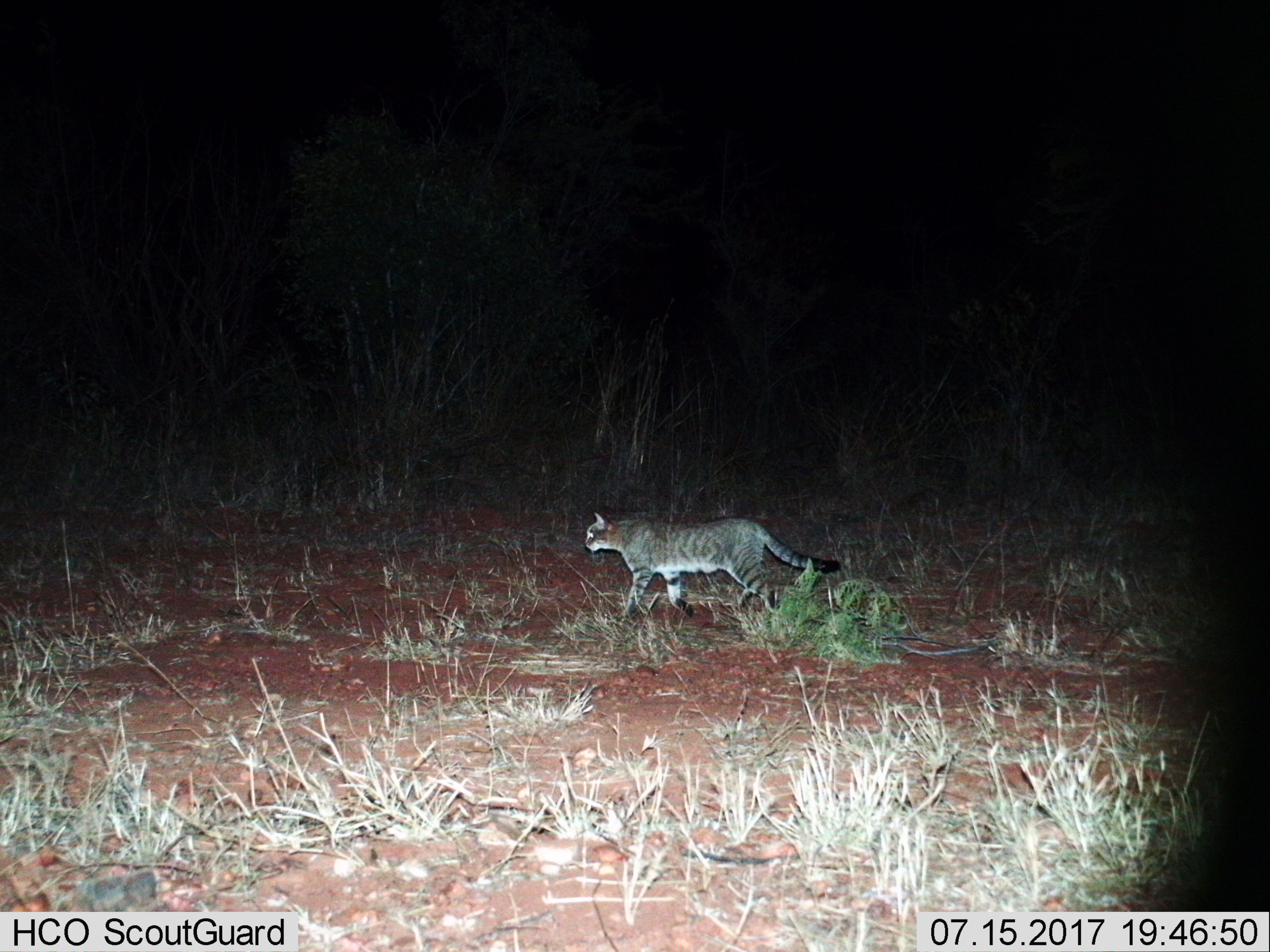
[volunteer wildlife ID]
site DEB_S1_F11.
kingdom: Animalia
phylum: Chordata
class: Mammalia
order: Carnivora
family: Felidae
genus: Felis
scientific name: Felis lybica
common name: african wild cat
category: africanwildcat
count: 1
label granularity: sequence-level